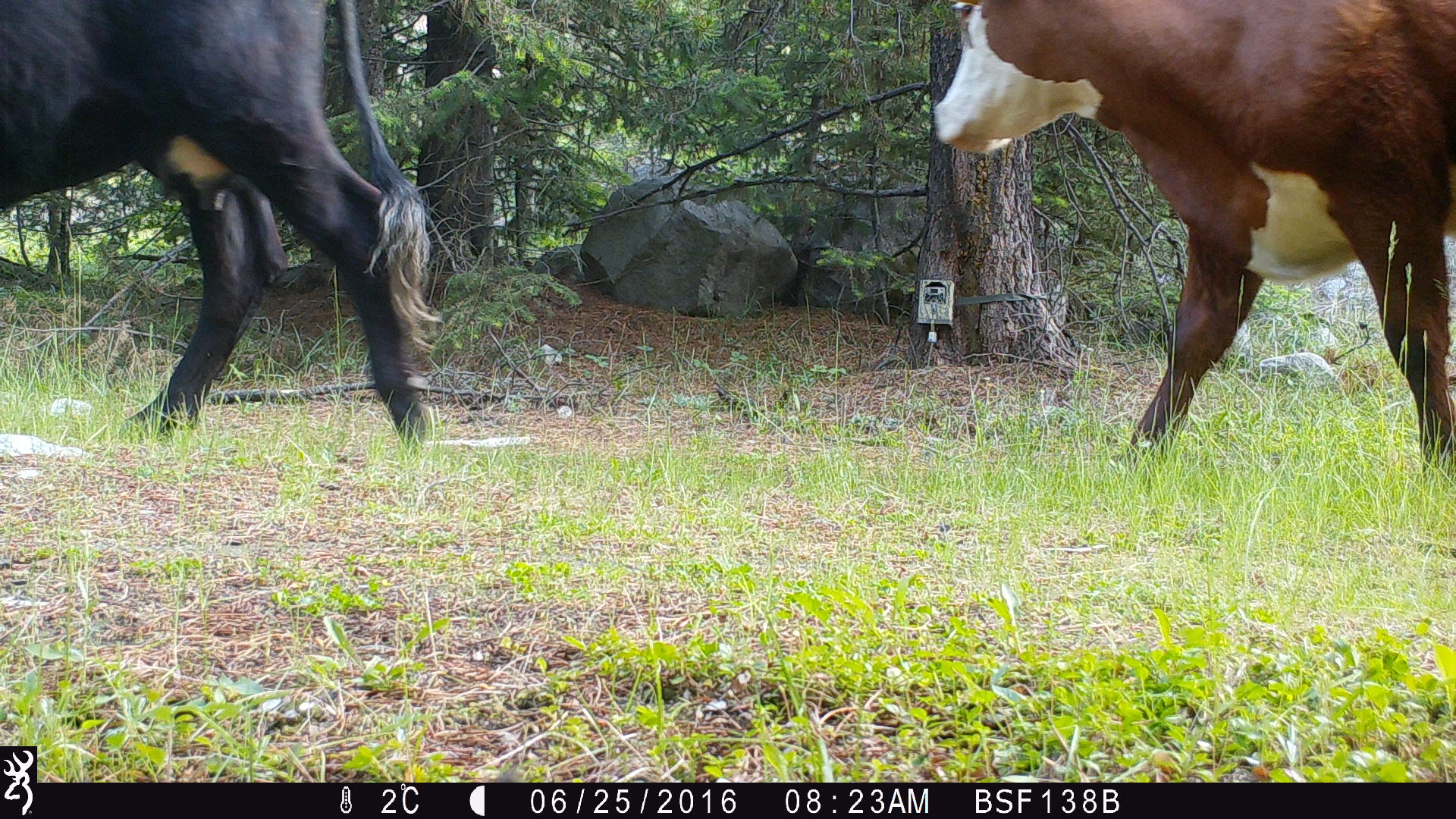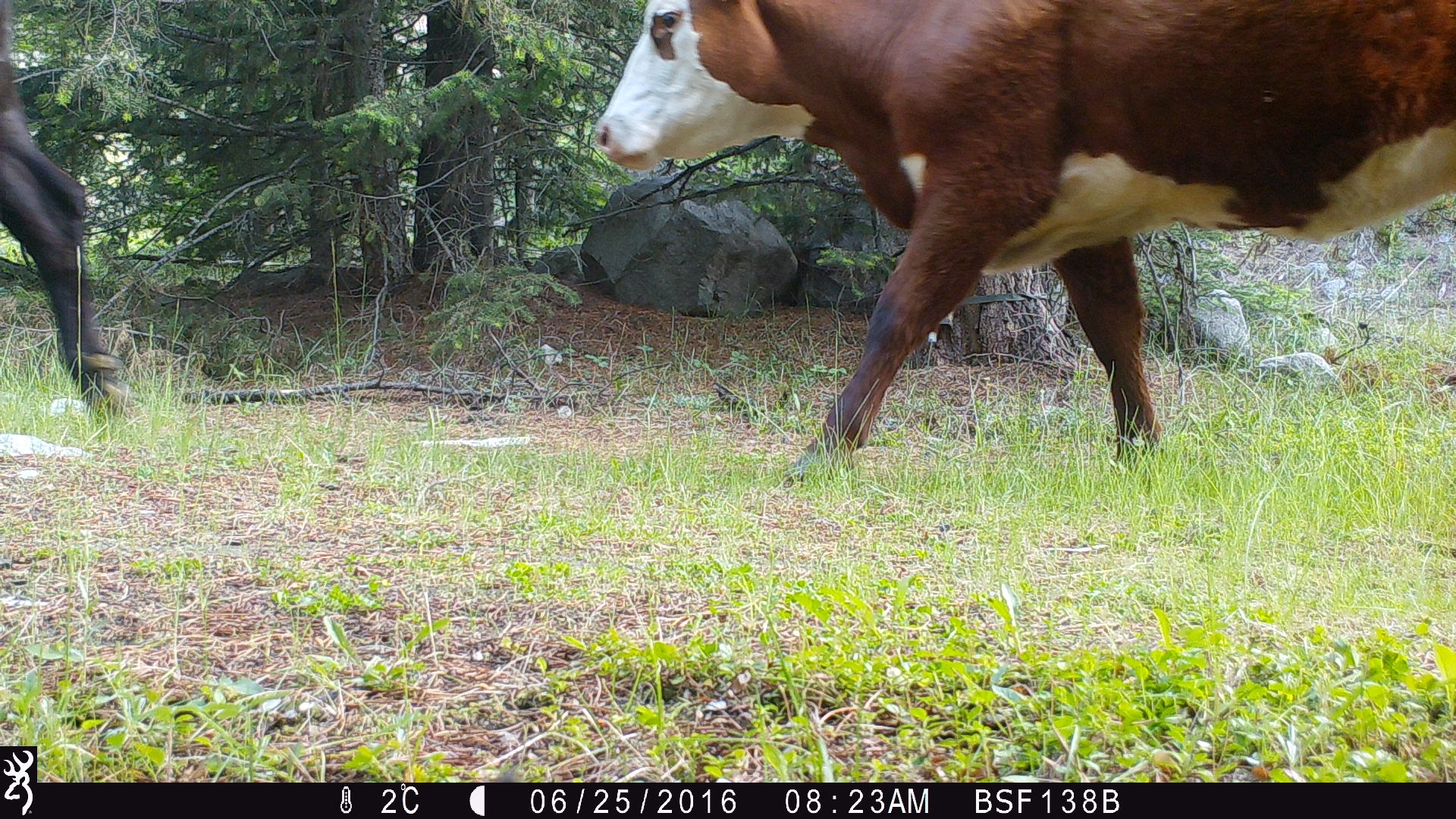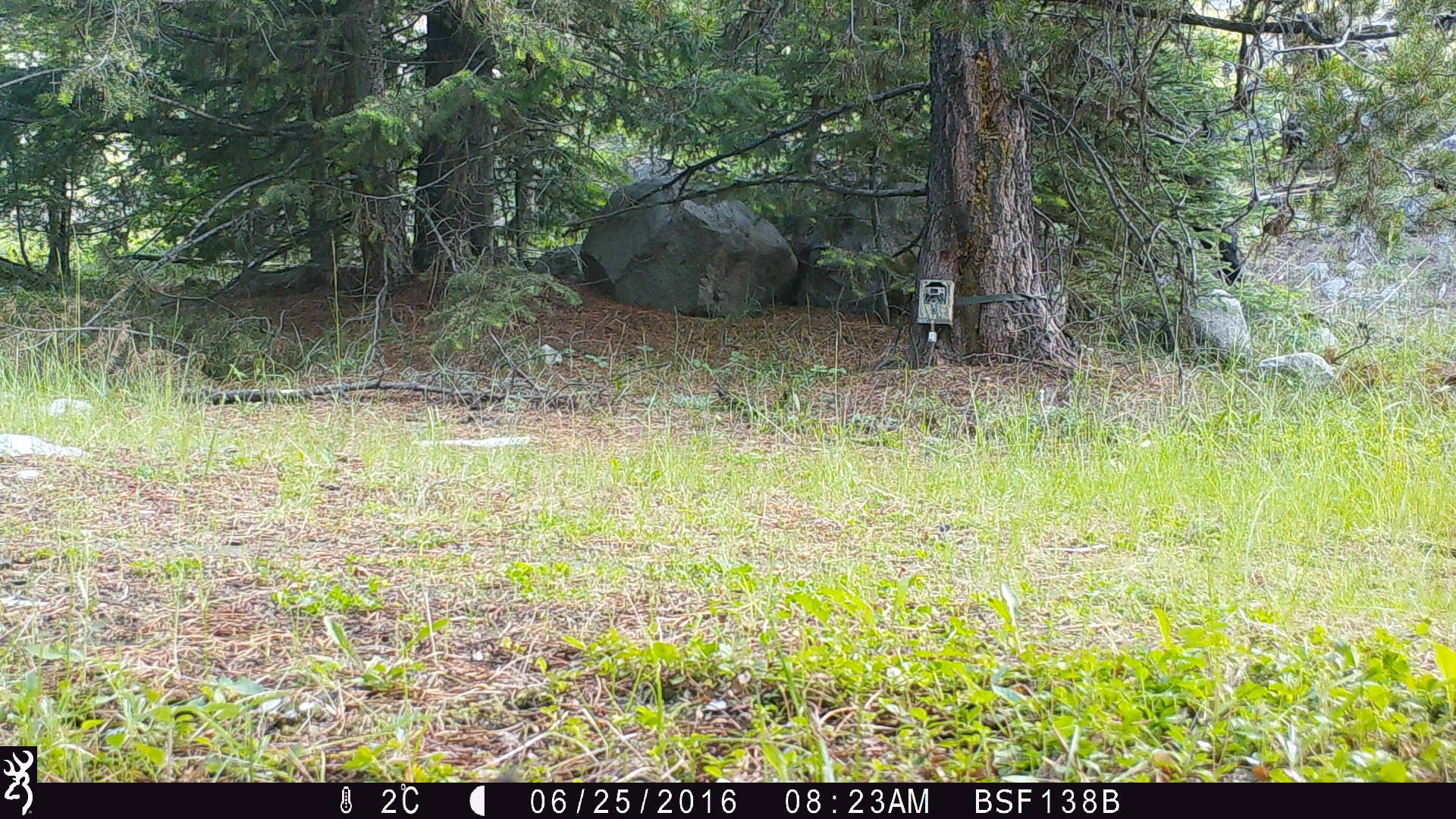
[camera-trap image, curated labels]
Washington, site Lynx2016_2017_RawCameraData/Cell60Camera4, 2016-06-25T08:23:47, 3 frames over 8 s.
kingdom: Animalia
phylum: Chordata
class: Mammalia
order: Artiodactyla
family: Bovidae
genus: Bos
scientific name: Bos taurus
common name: domestic cattle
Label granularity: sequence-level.